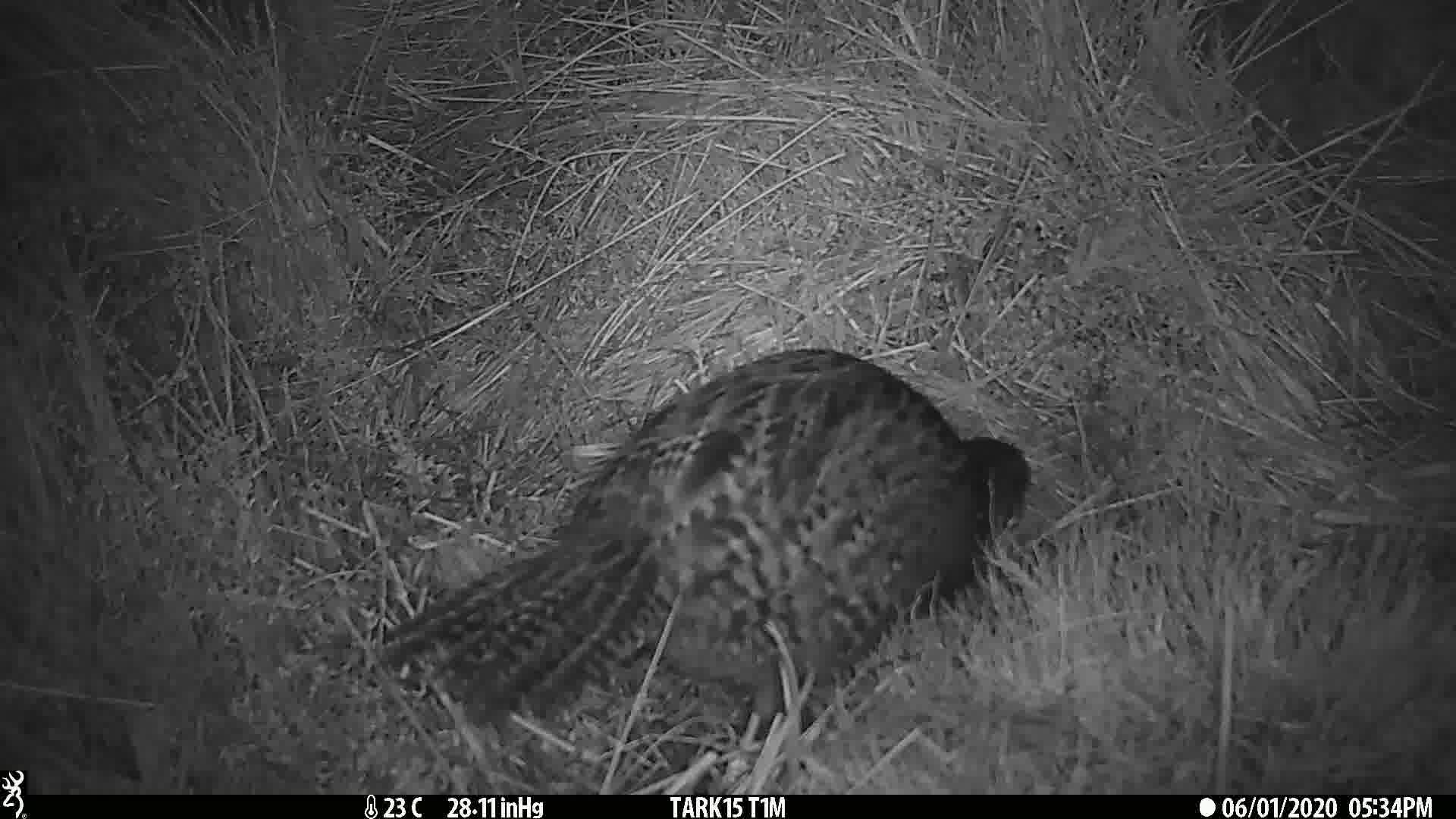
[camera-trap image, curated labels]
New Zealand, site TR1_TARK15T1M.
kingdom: Animalia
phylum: Chordata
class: Aves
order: Gruiformes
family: Rallidae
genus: Gallirallus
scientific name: Gallirallus australis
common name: weka